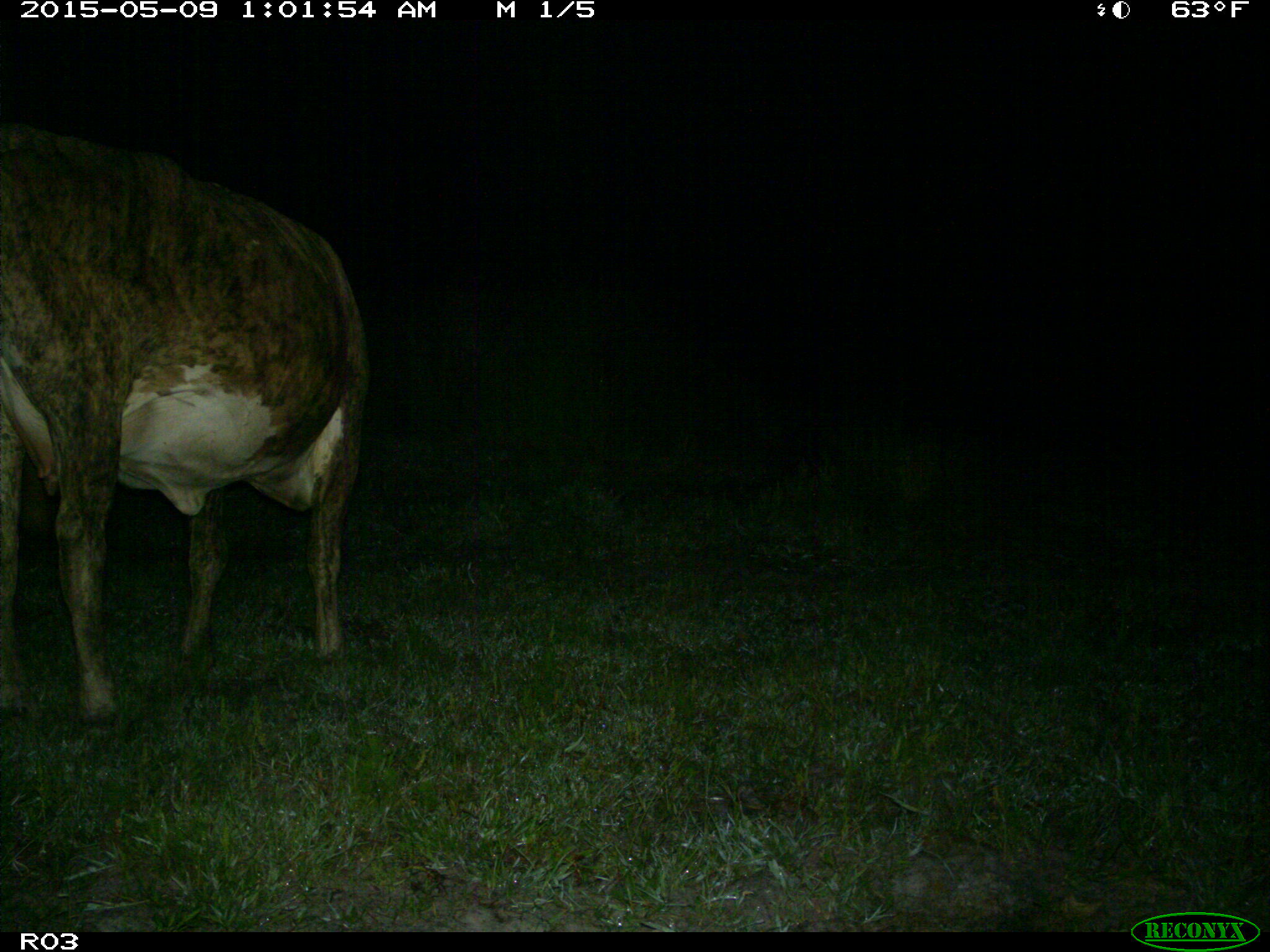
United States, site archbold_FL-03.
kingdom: Animalia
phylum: Chordata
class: Mammalia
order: Artiodactyla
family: Bovidae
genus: Bos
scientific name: Bos taurus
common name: domestic cow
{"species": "Bos taurus (domestic cow)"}